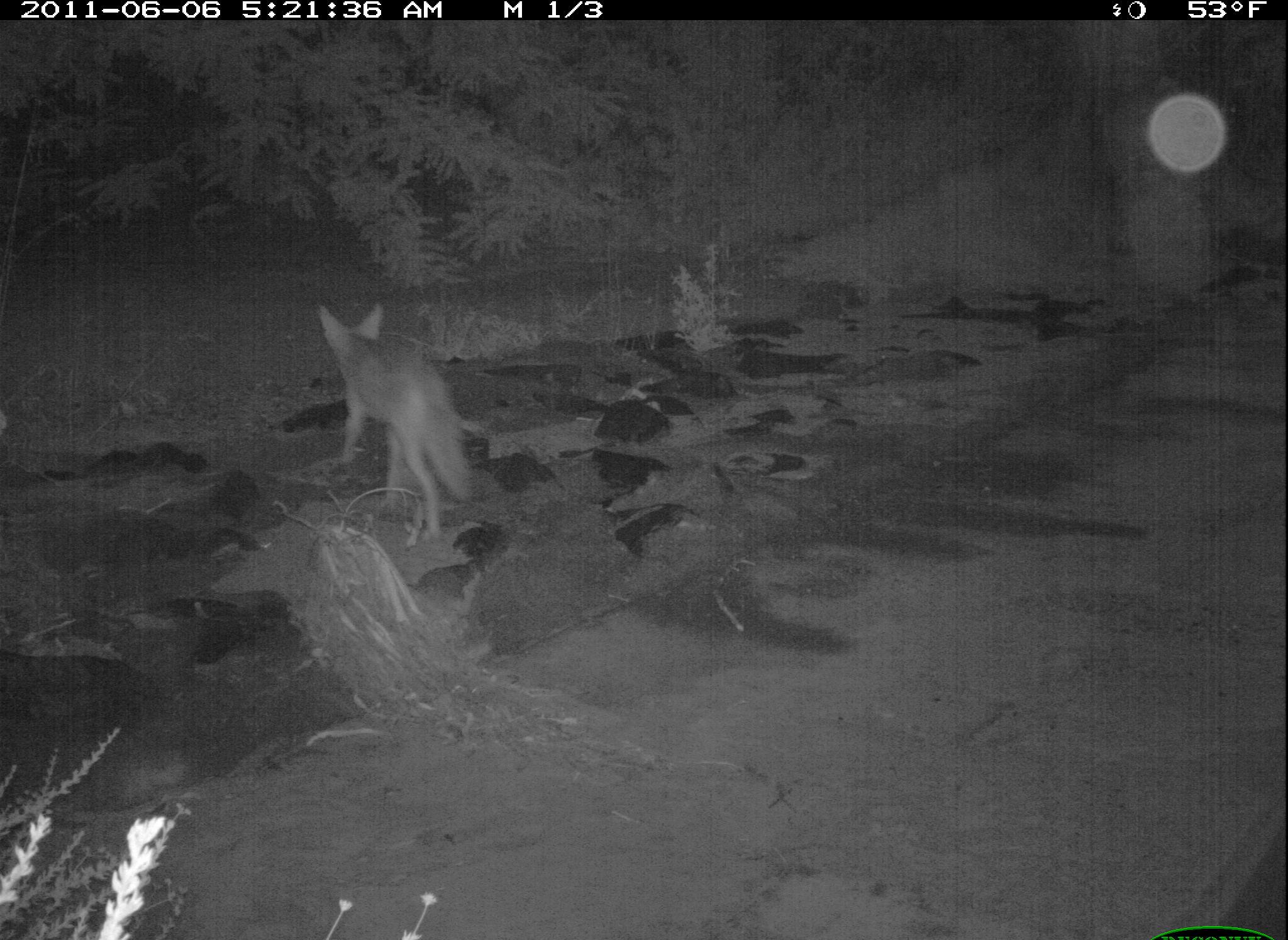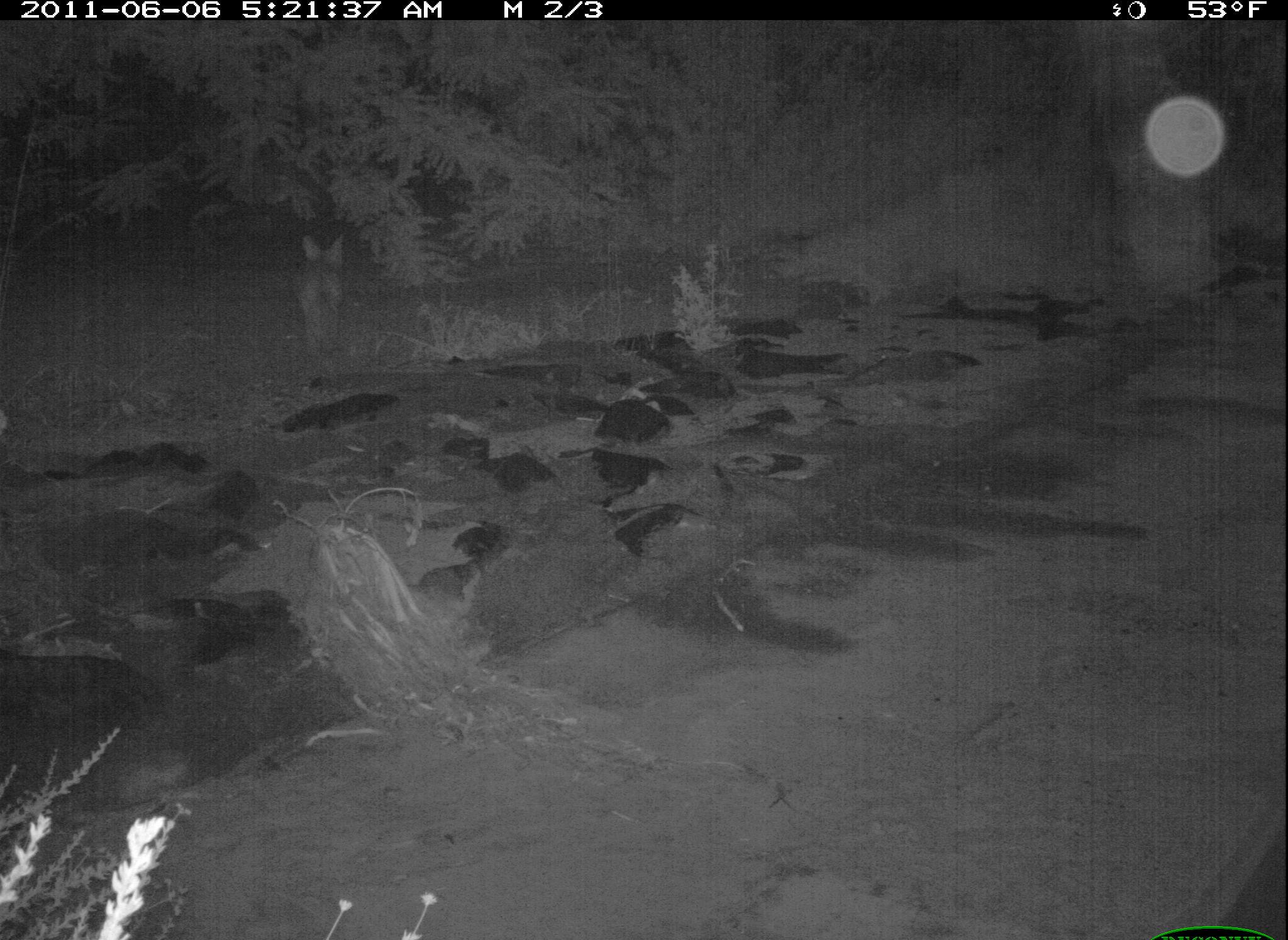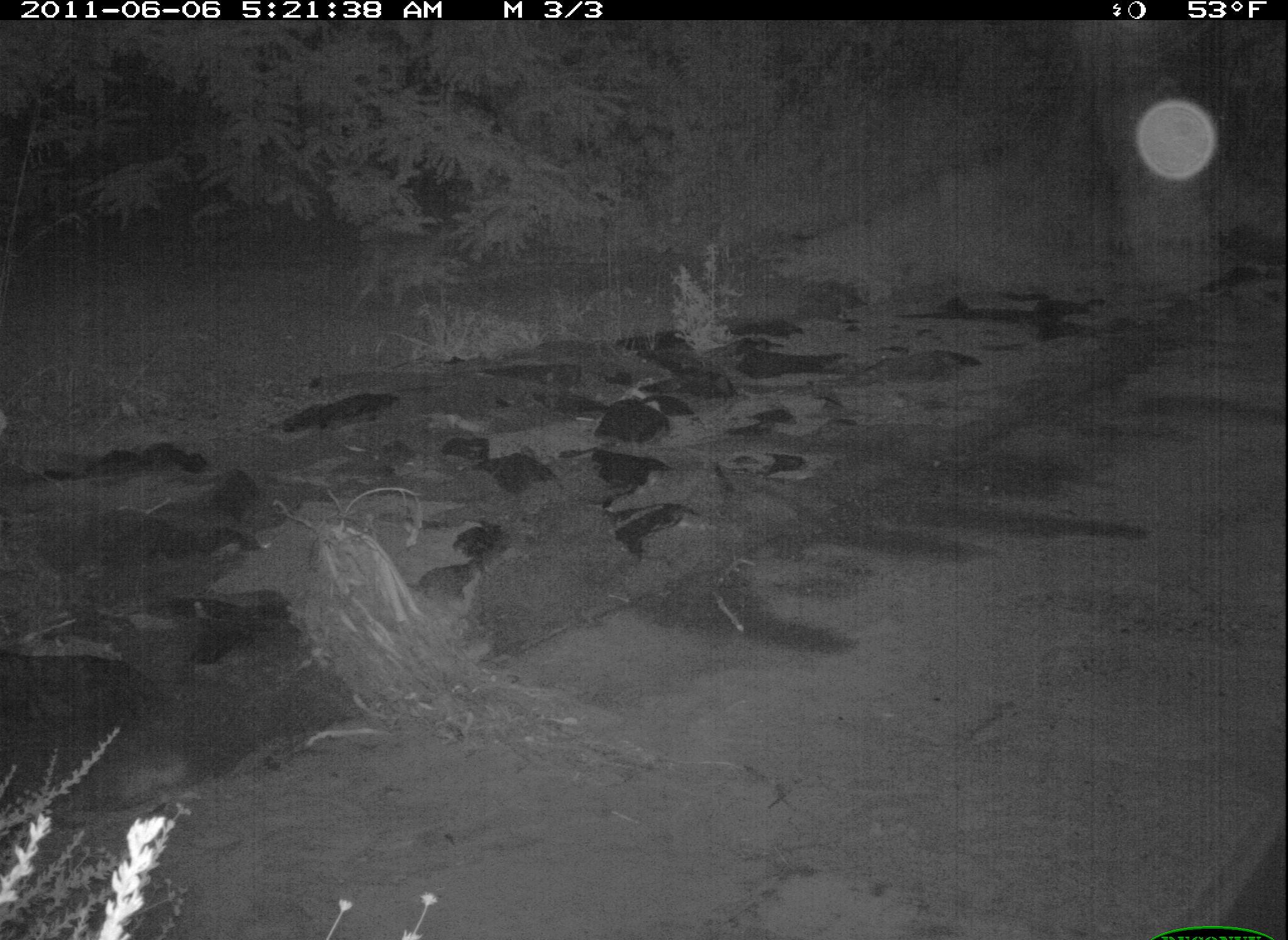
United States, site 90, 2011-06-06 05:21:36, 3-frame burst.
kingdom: Animalia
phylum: Chordata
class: Mammalia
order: Carnivora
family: Canidae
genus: Canis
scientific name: Canis latrans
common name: coyote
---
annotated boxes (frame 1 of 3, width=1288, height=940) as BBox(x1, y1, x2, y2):
coyote: BBox(308, 295, 478, 543)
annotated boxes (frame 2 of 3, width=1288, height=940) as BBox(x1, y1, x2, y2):
coyote: BBox(288, 222, 354, 377)